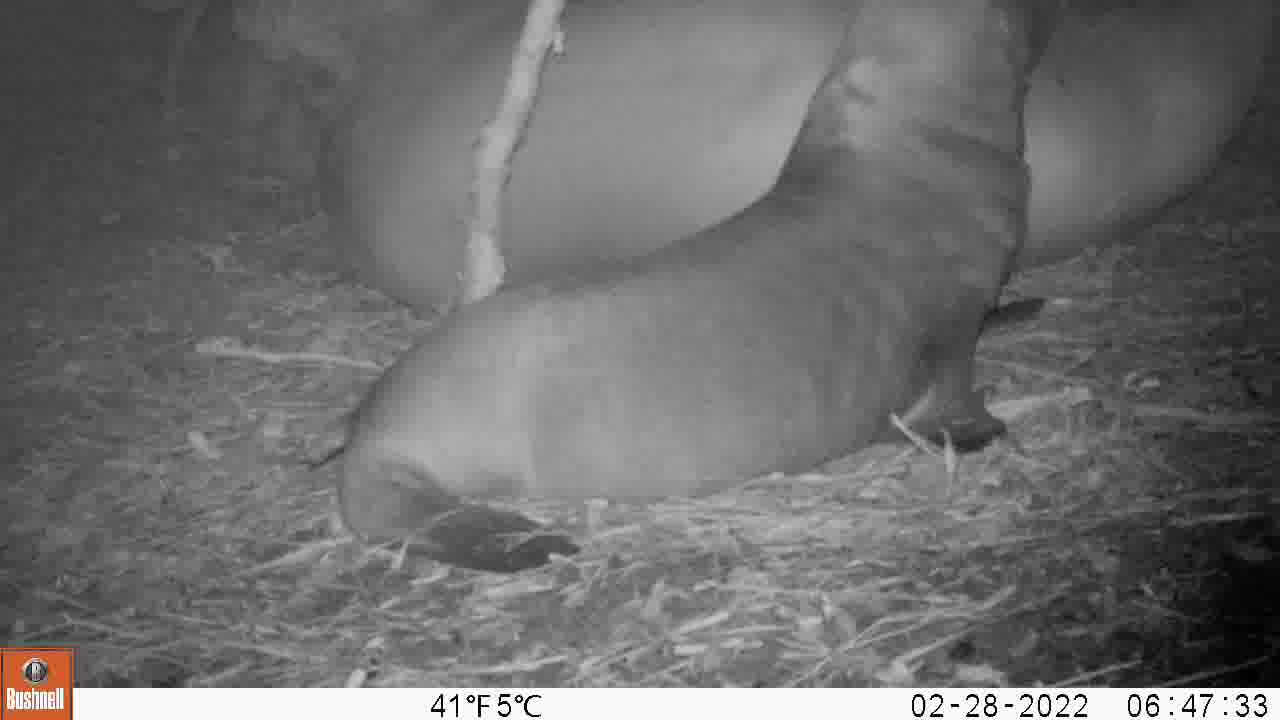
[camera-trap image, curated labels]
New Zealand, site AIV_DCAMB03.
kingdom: Animalia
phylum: Chordata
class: Mammalia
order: Carnivora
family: Otariidae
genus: Phocarctos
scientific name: Phocarctos hookeri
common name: new zealand sea lion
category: sealion